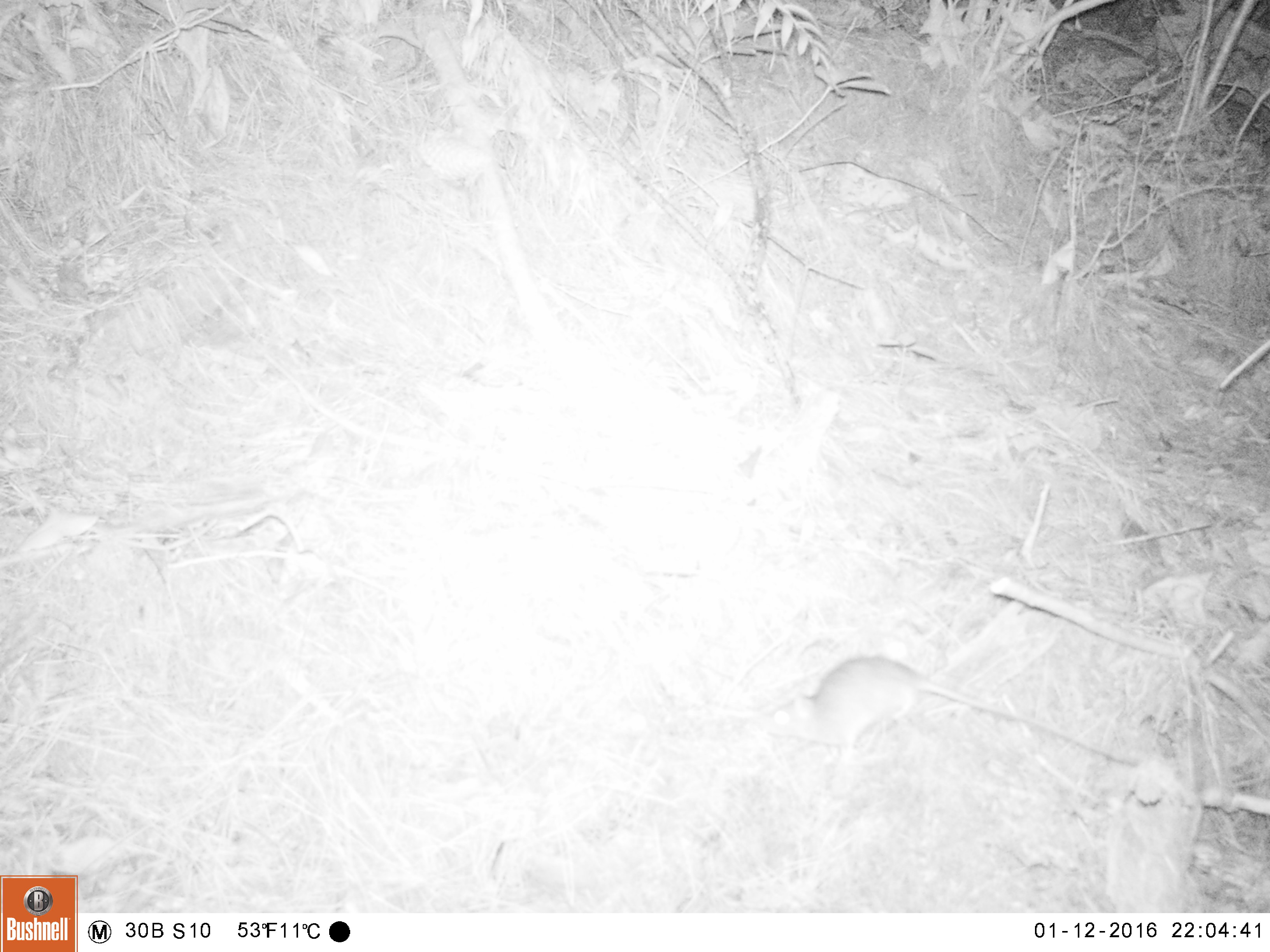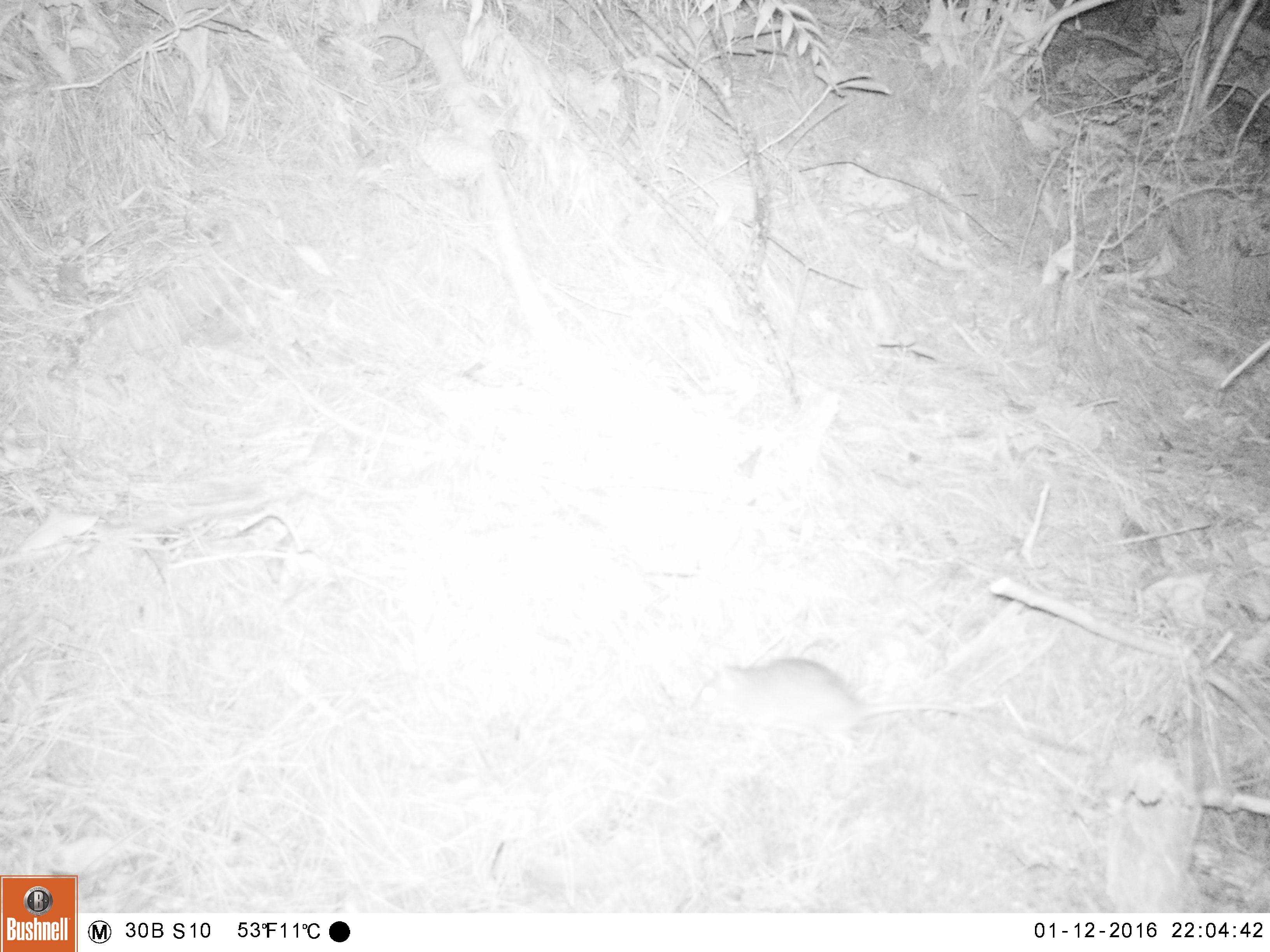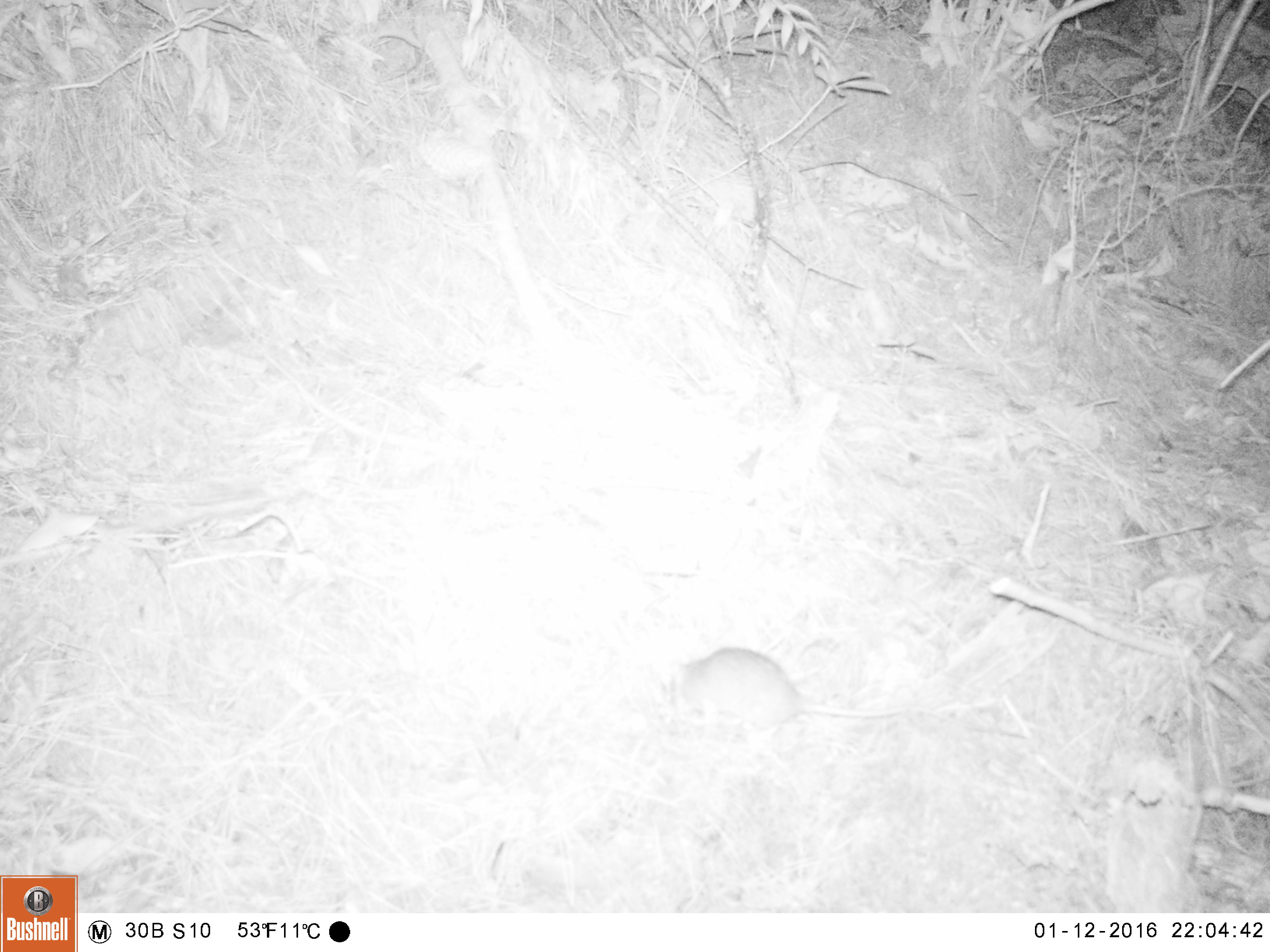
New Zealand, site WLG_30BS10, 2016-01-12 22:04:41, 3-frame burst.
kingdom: Animalia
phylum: Chordata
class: Mammalia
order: Rodentia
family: Muridae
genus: Rattus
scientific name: Rattus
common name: rat